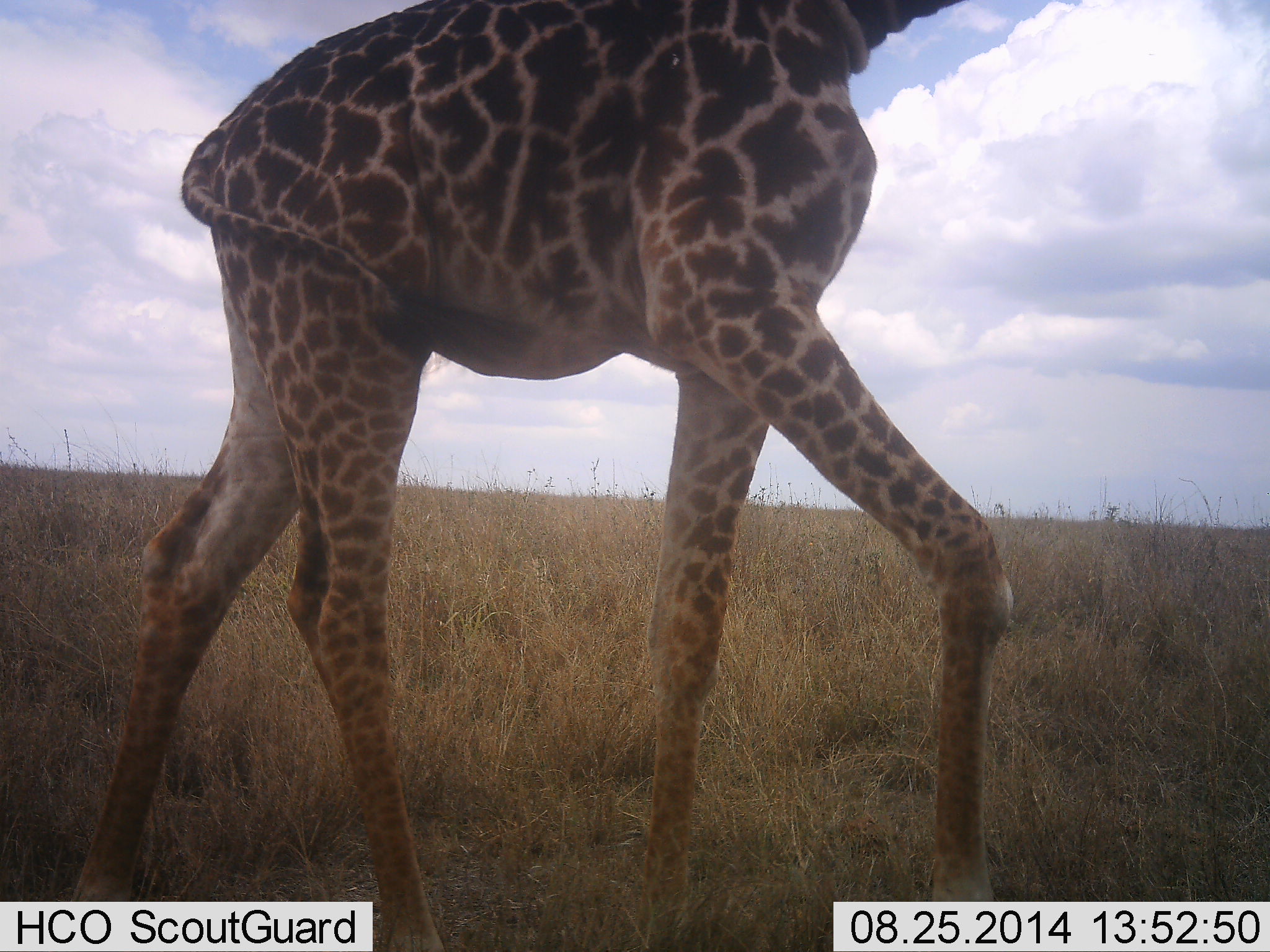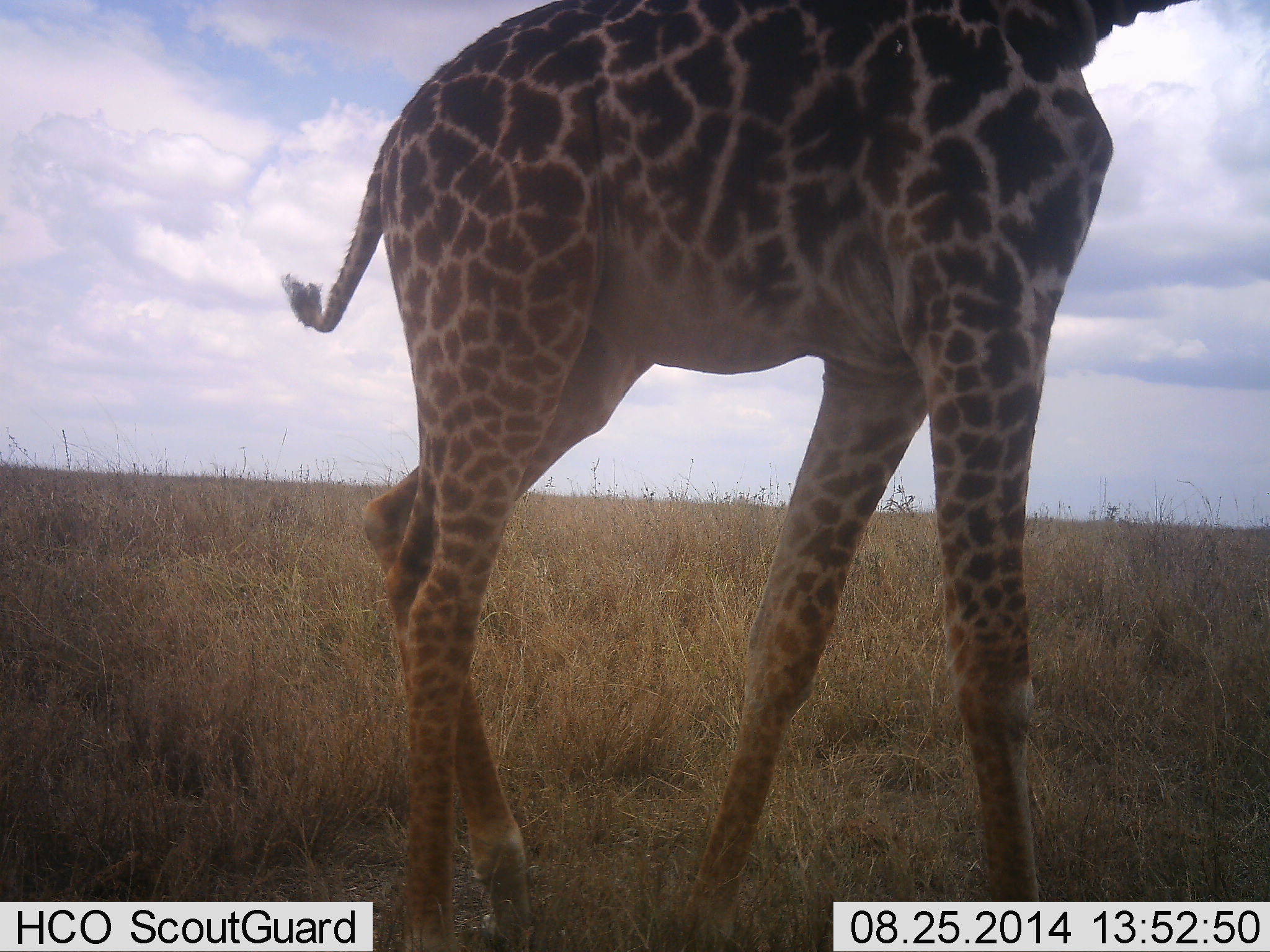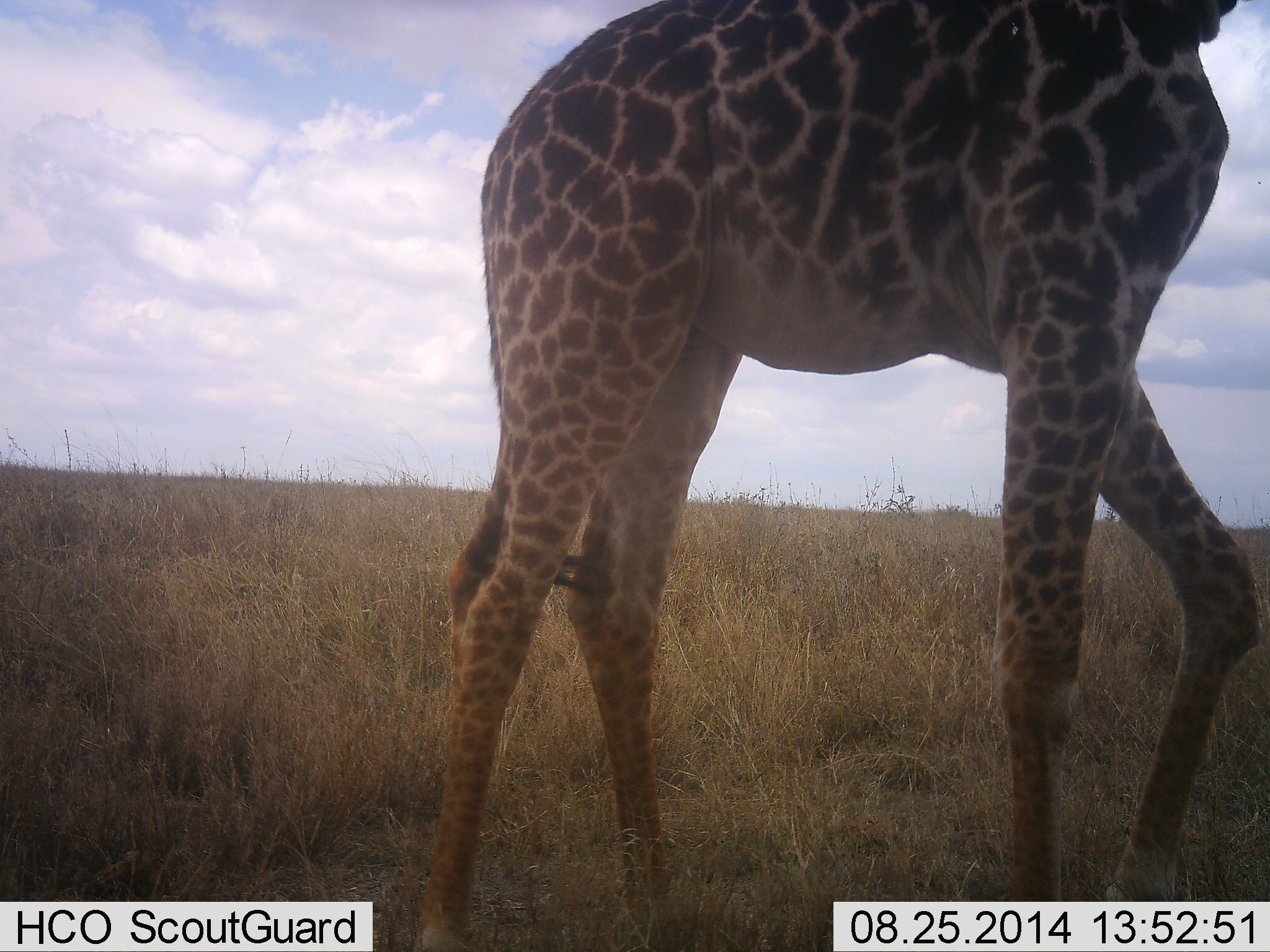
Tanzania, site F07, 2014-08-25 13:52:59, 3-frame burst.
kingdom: Animalia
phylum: Chordata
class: Mammalia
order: Artiodactyla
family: Giraffidae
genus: Giraffa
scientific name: Giraffa camelopardalis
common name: giraffe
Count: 1.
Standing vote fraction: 10%.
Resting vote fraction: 0%.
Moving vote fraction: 90%.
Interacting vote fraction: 0%.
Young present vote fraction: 10%.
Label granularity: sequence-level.